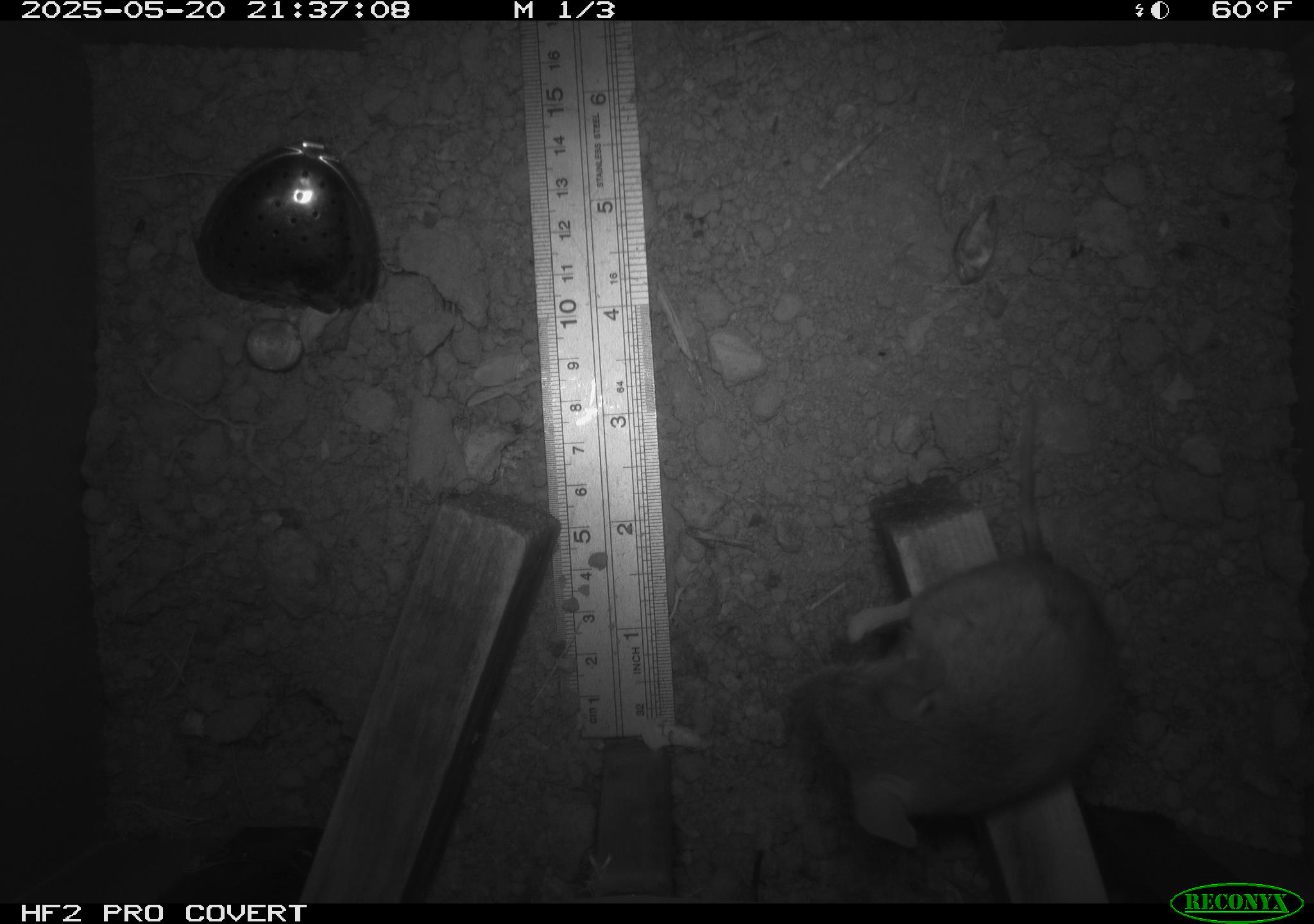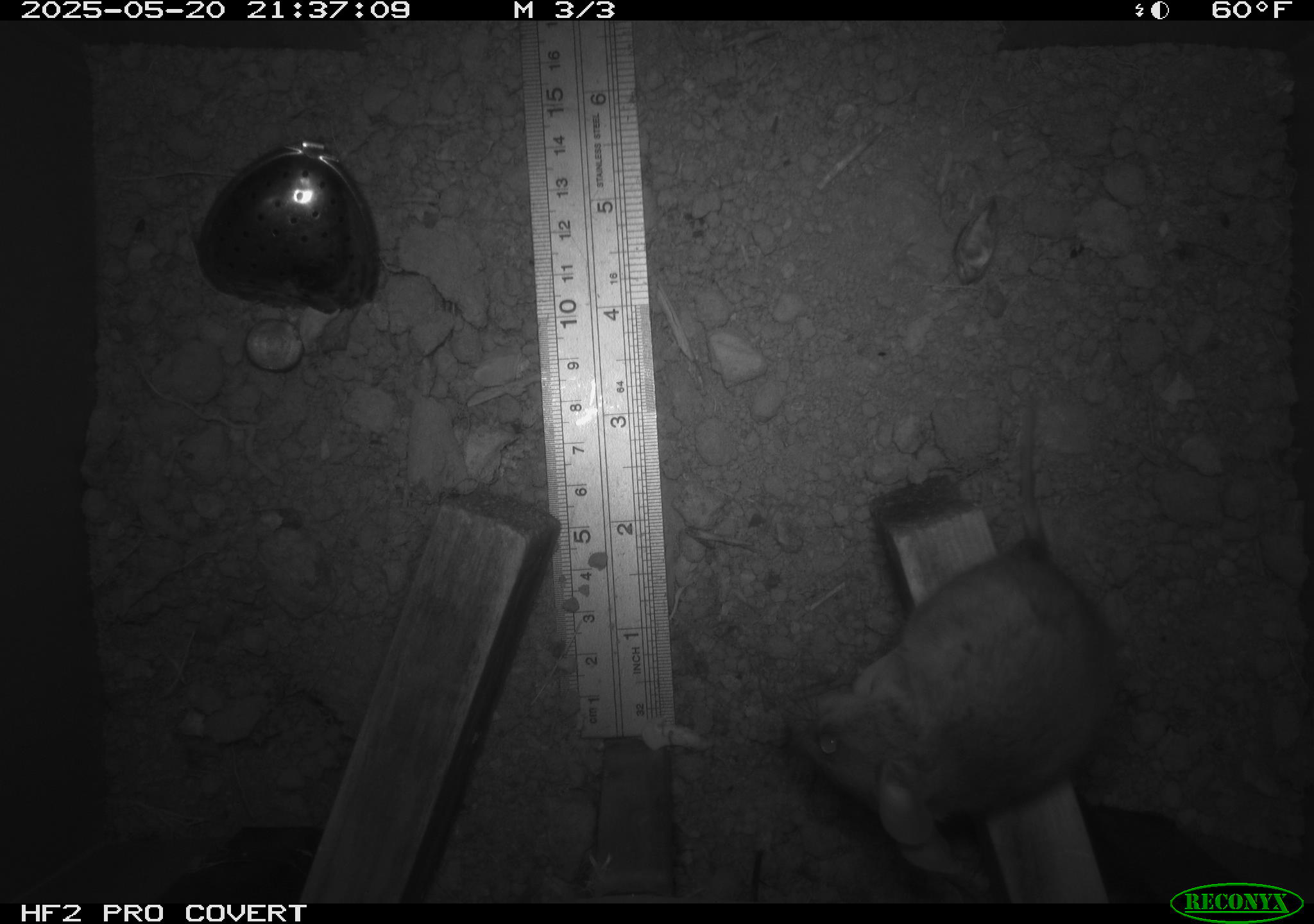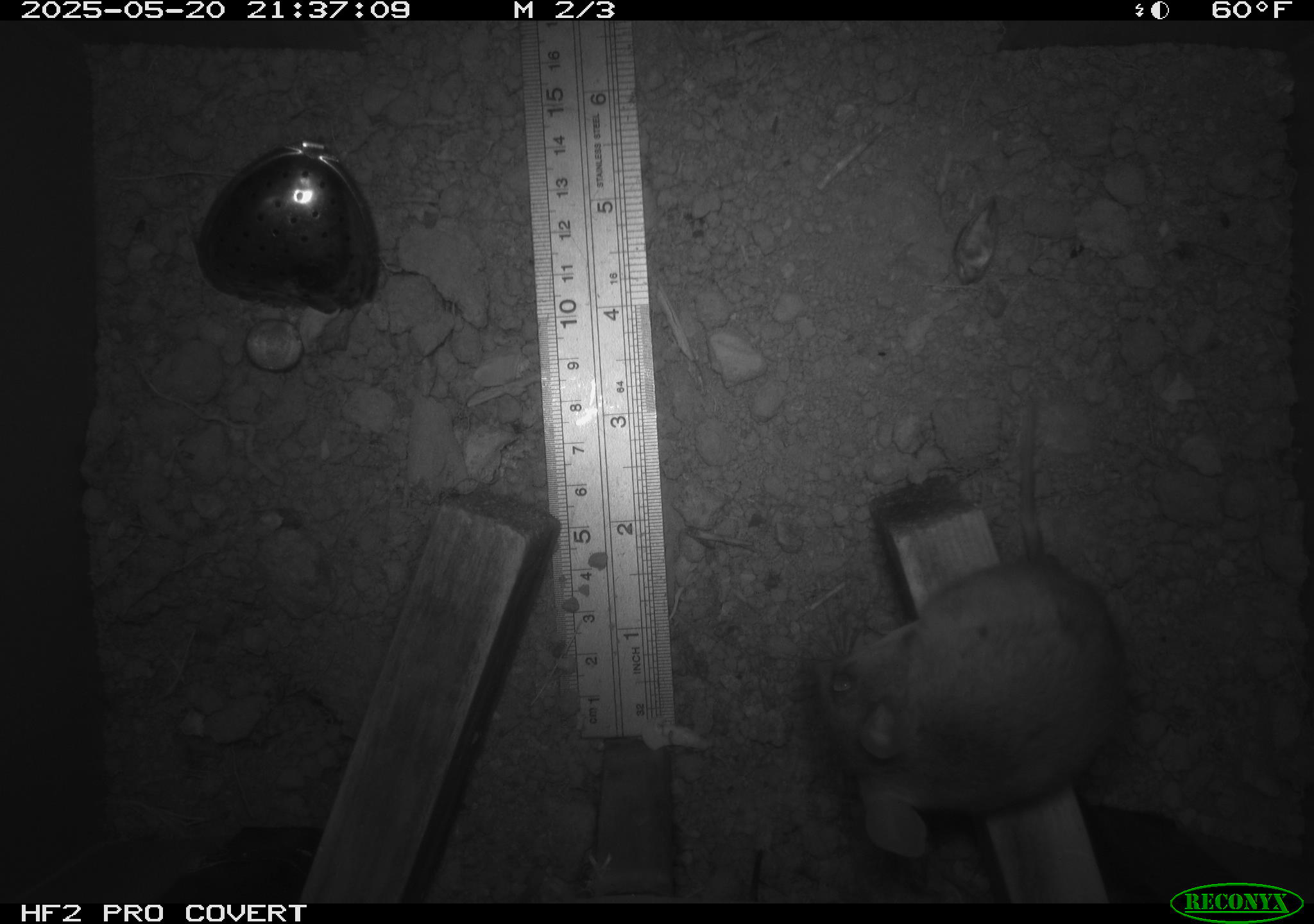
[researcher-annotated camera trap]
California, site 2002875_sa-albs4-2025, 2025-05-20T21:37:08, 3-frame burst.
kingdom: Animalia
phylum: Chordata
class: Mammalia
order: Rodentia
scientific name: Rodentia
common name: mouse species